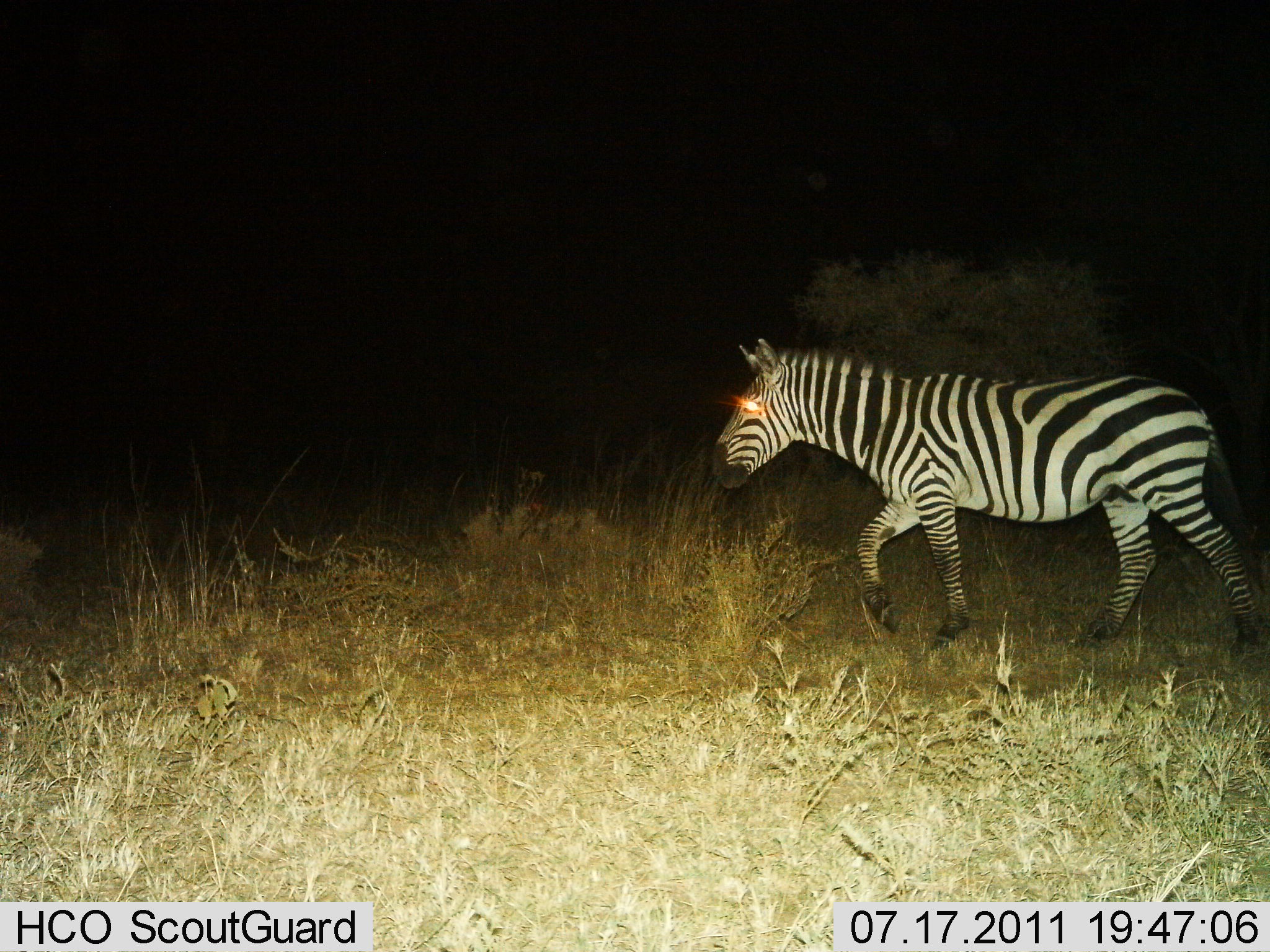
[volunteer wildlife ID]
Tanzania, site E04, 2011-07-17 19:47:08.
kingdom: Animalia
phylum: Chordata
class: Mammalia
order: Perissodactyla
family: Equidae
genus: Equus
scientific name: Equus quagga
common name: plains zebra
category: zebra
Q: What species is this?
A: Zebra (plains zebra) (Equus quagga).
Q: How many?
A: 1.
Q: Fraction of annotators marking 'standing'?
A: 0%.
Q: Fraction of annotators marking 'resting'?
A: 0%.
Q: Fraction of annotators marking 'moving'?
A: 100%.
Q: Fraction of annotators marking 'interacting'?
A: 0%.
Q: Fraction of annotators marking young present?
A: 0%.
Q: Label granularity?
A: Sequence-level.